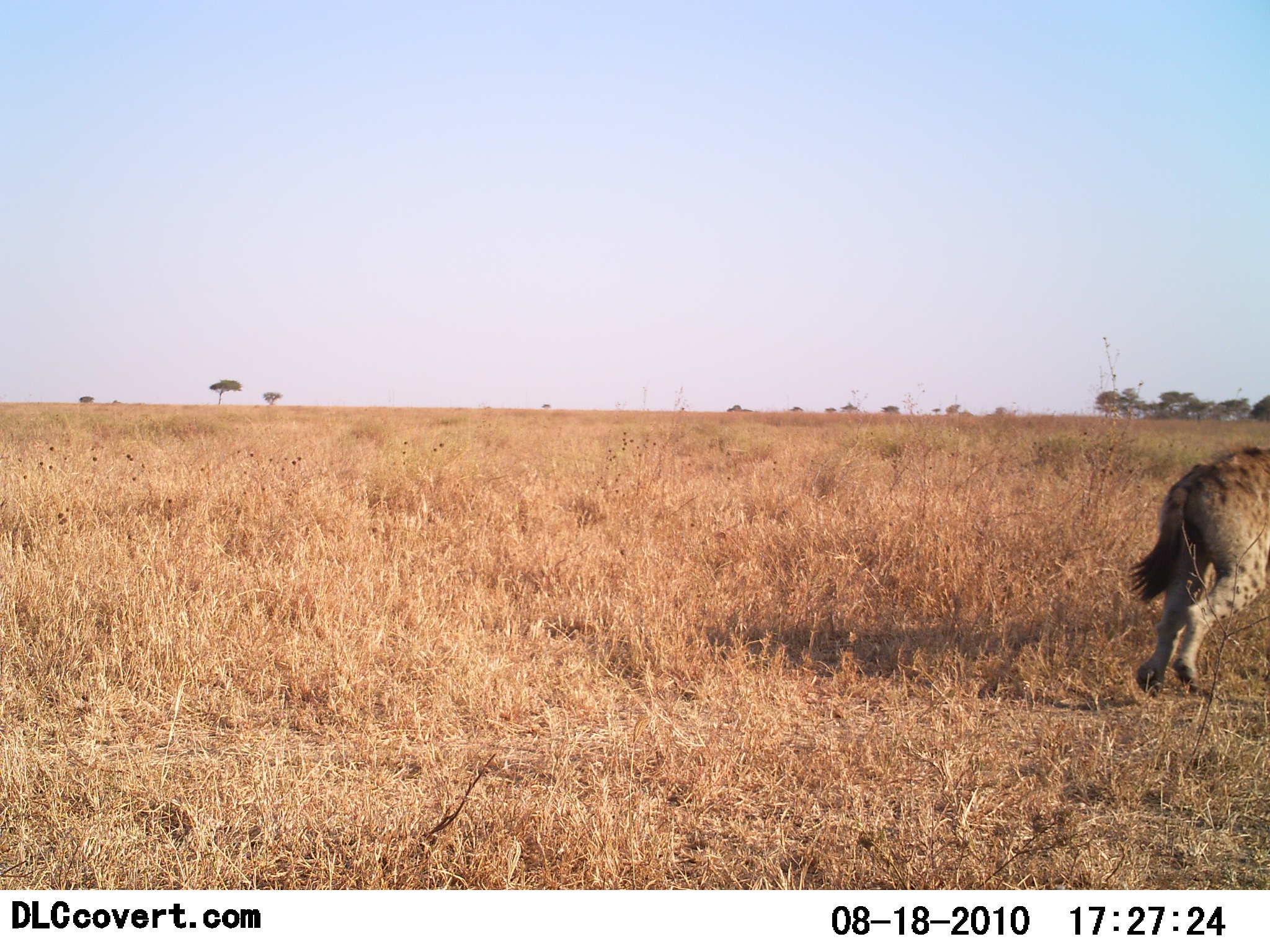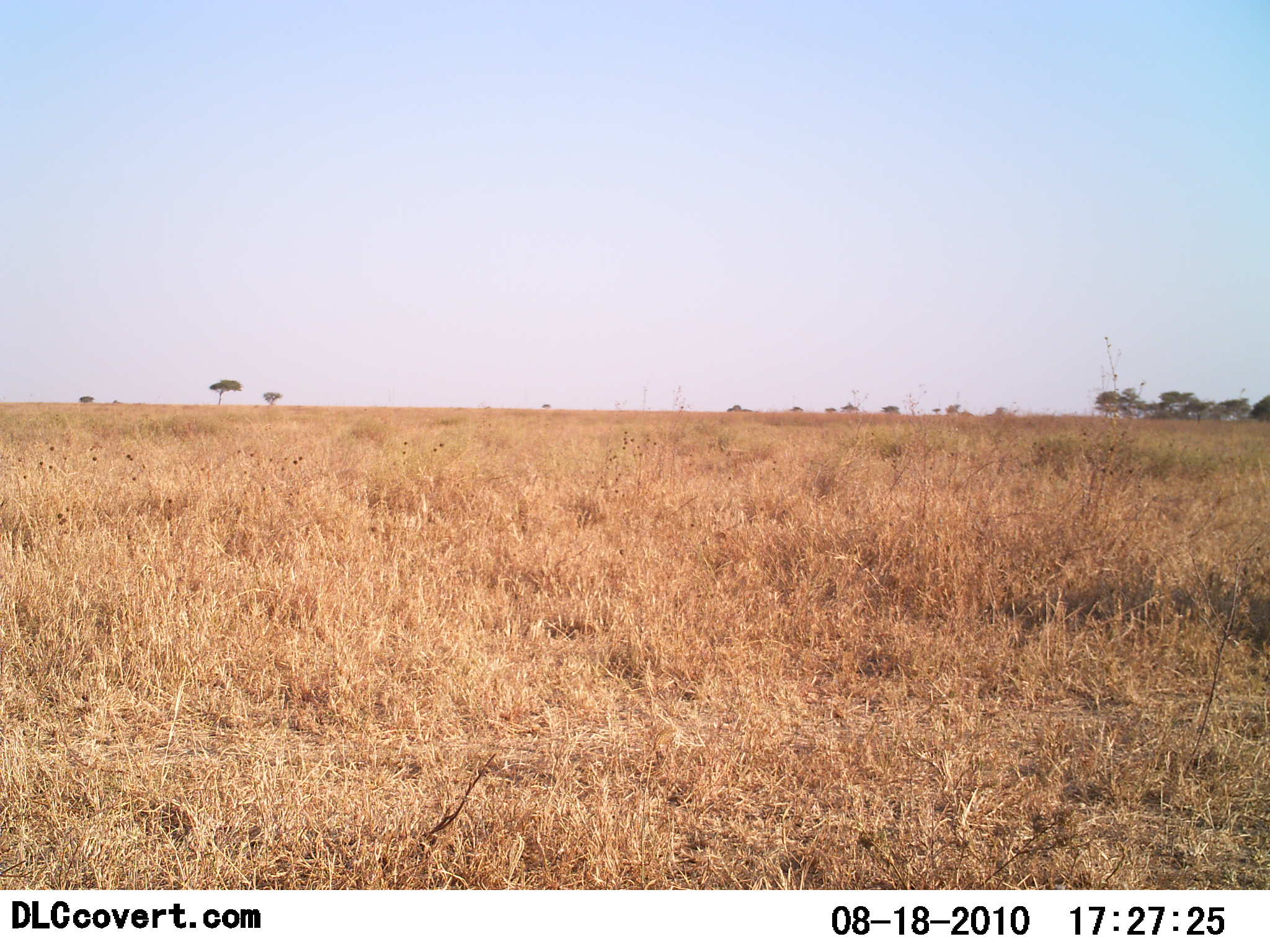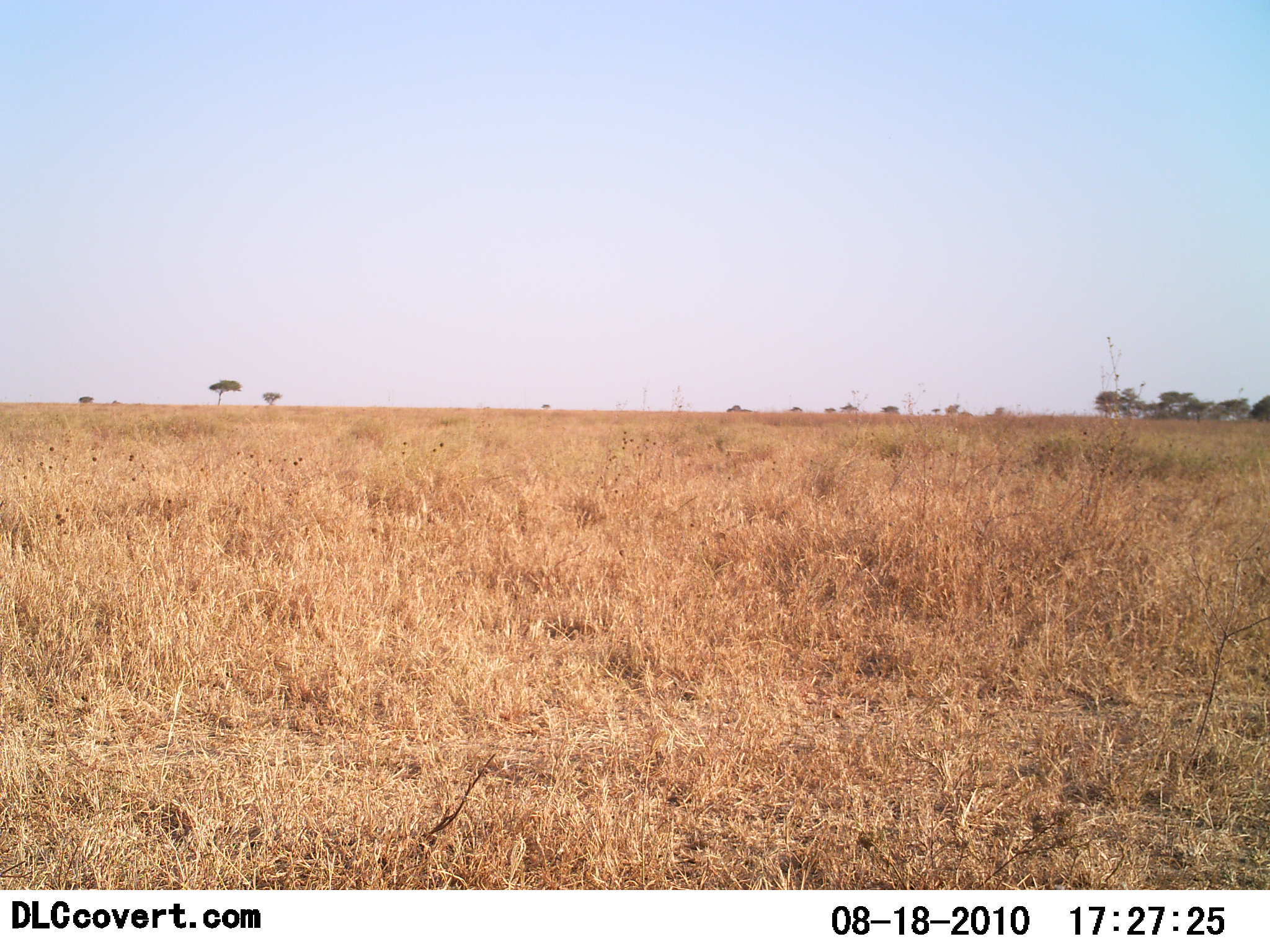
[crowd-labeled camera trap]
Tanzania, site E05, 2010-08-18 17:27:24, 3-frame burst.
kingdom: Animalia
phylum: Chordata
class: Mammalia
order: Carnivora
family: Hyaenidae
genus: Crocuta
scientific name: Crocuta crocuta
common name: spotted hyena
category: hyenaspotted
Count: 1.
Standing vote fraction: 6%.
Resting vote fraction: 0%.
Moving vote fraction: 100%.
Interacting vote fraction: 0%.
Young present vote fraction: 0%.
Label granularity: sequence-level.